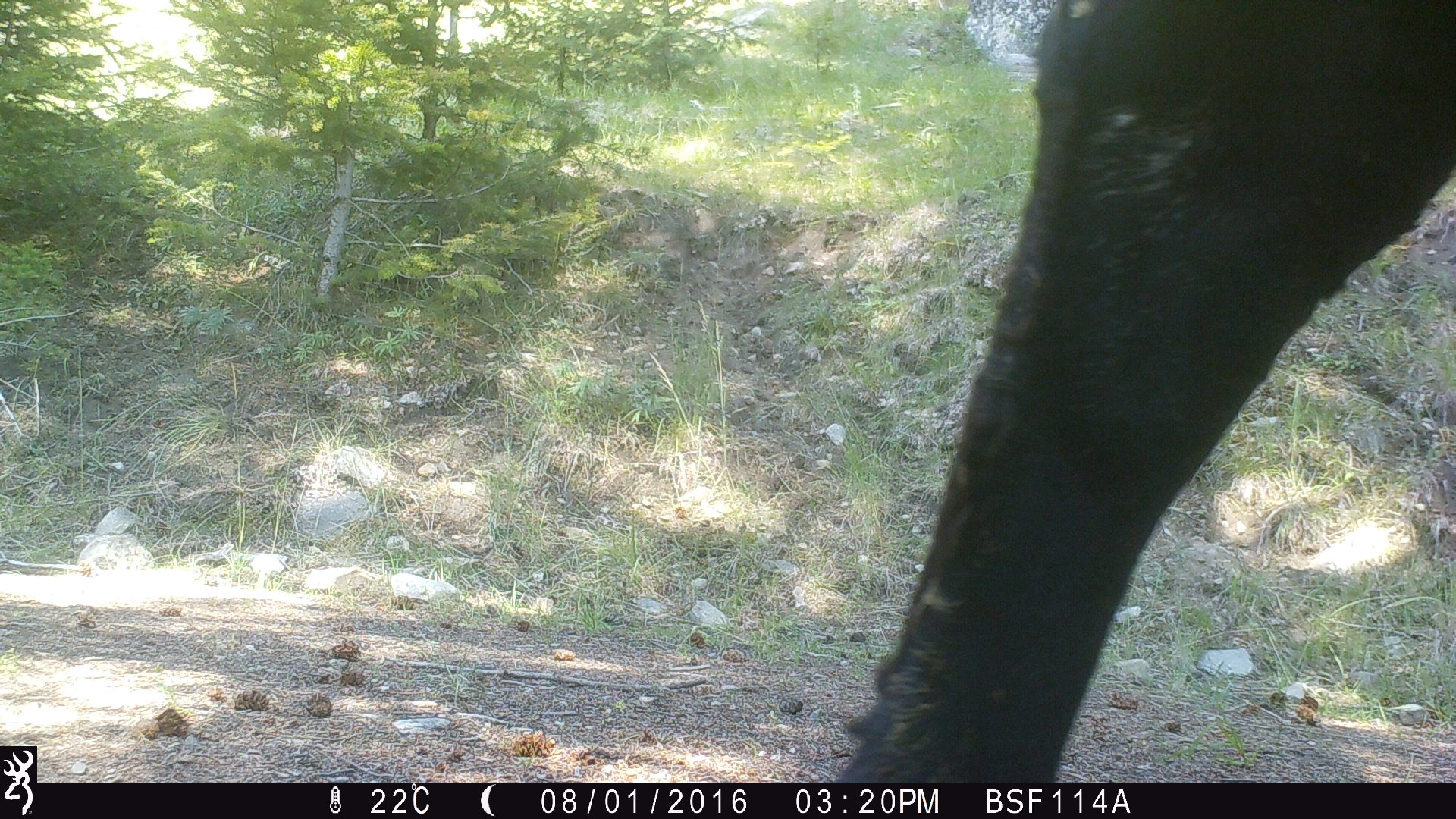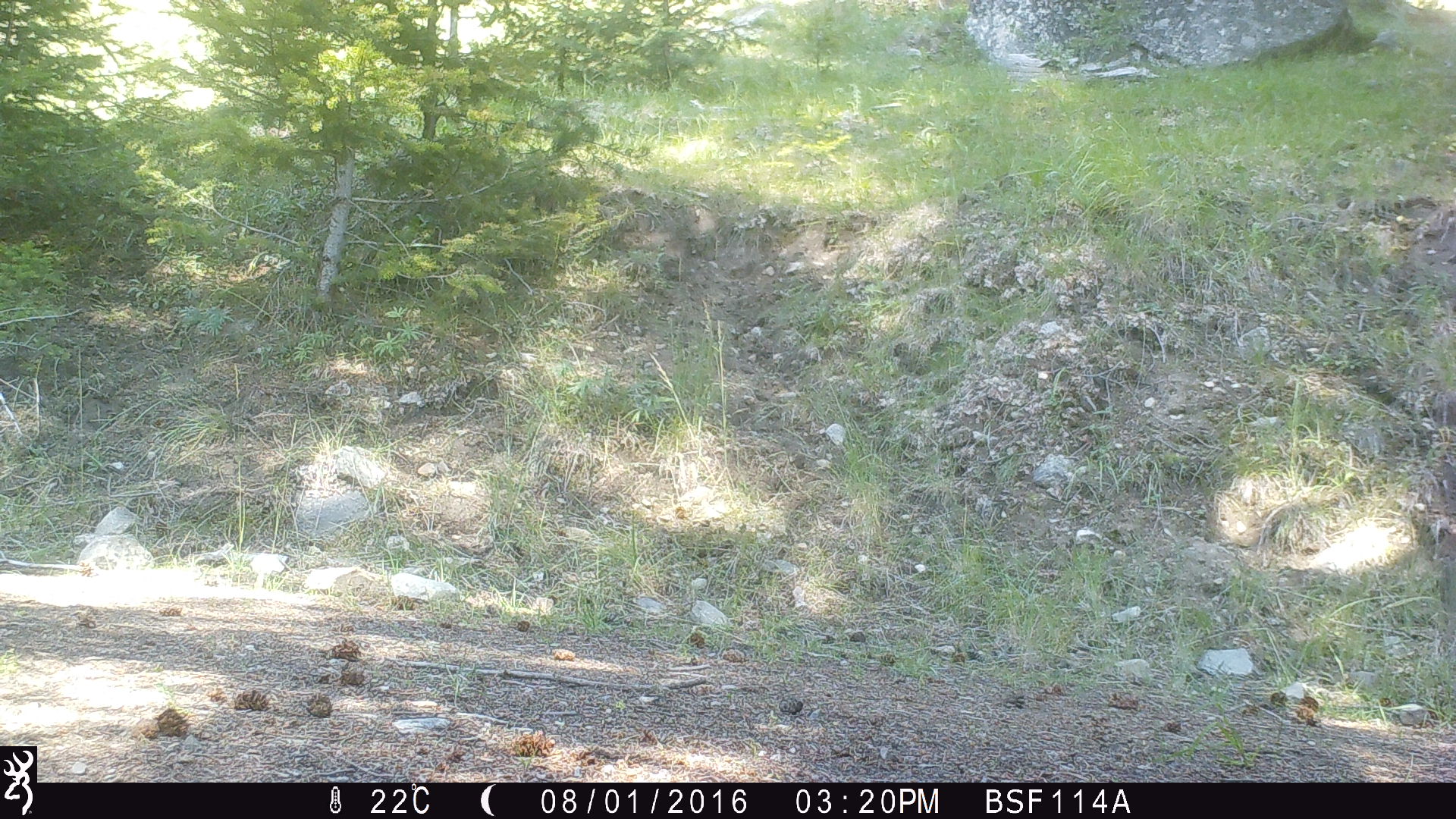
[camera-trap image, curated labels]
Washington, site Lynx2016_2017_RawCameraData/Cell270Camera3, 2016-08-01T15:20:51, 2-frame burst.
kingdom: Animalia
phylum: Chordata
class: Mammalia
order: Artiodactyla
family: Bovidae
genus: Bos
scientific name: Bos taurus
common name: domestic cattle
Domestic cattle (Bos taurus). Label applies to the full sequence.